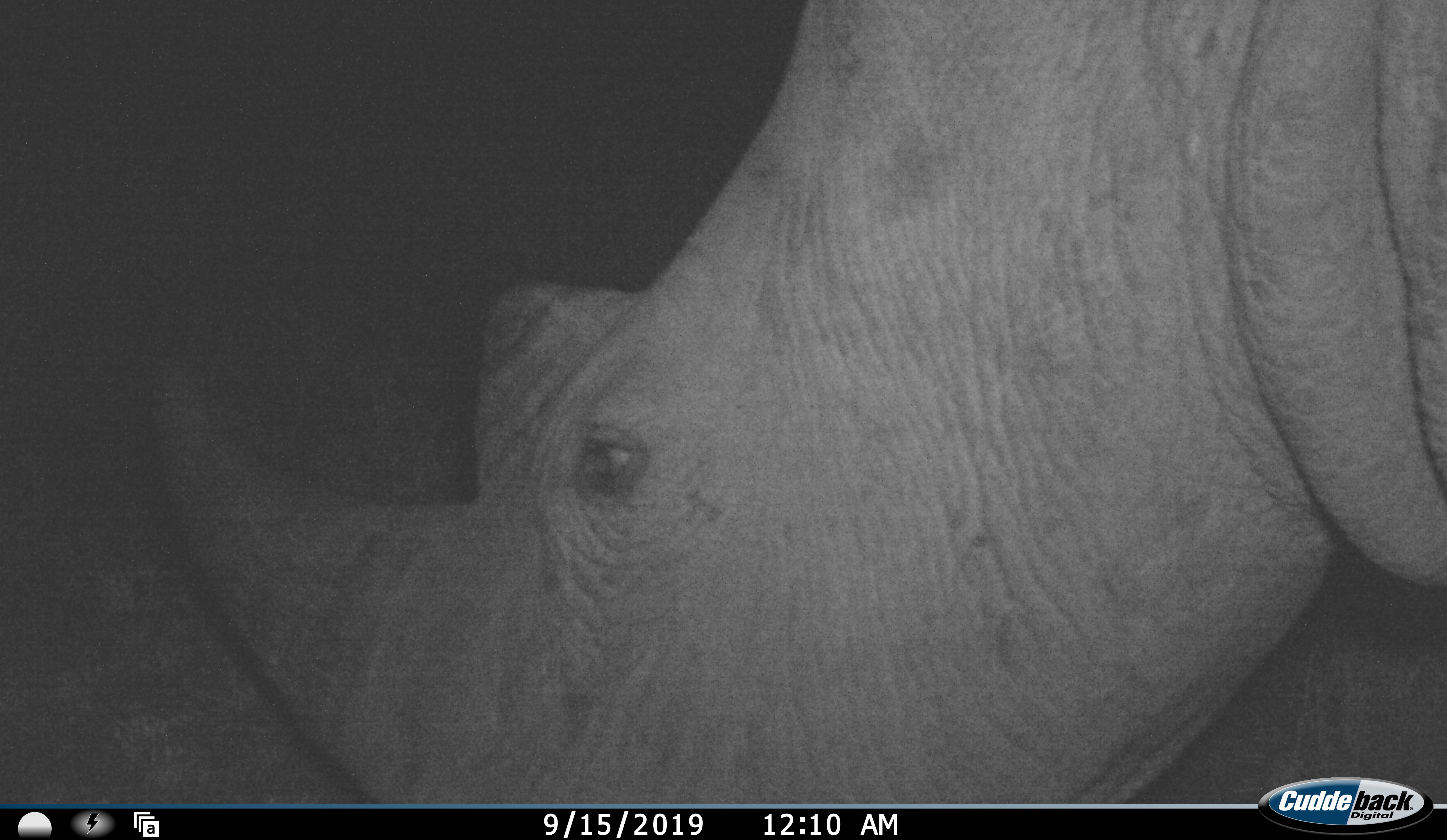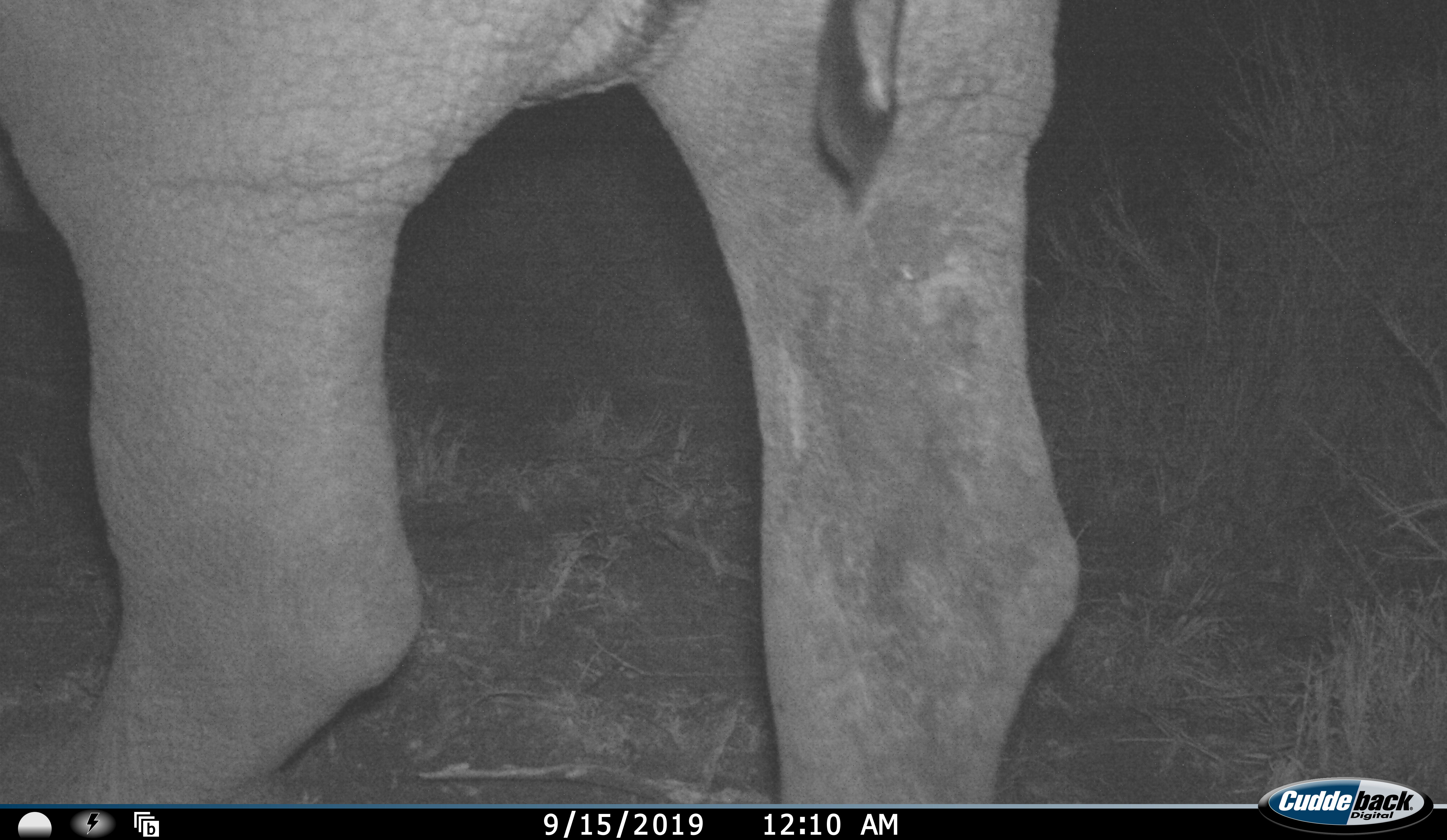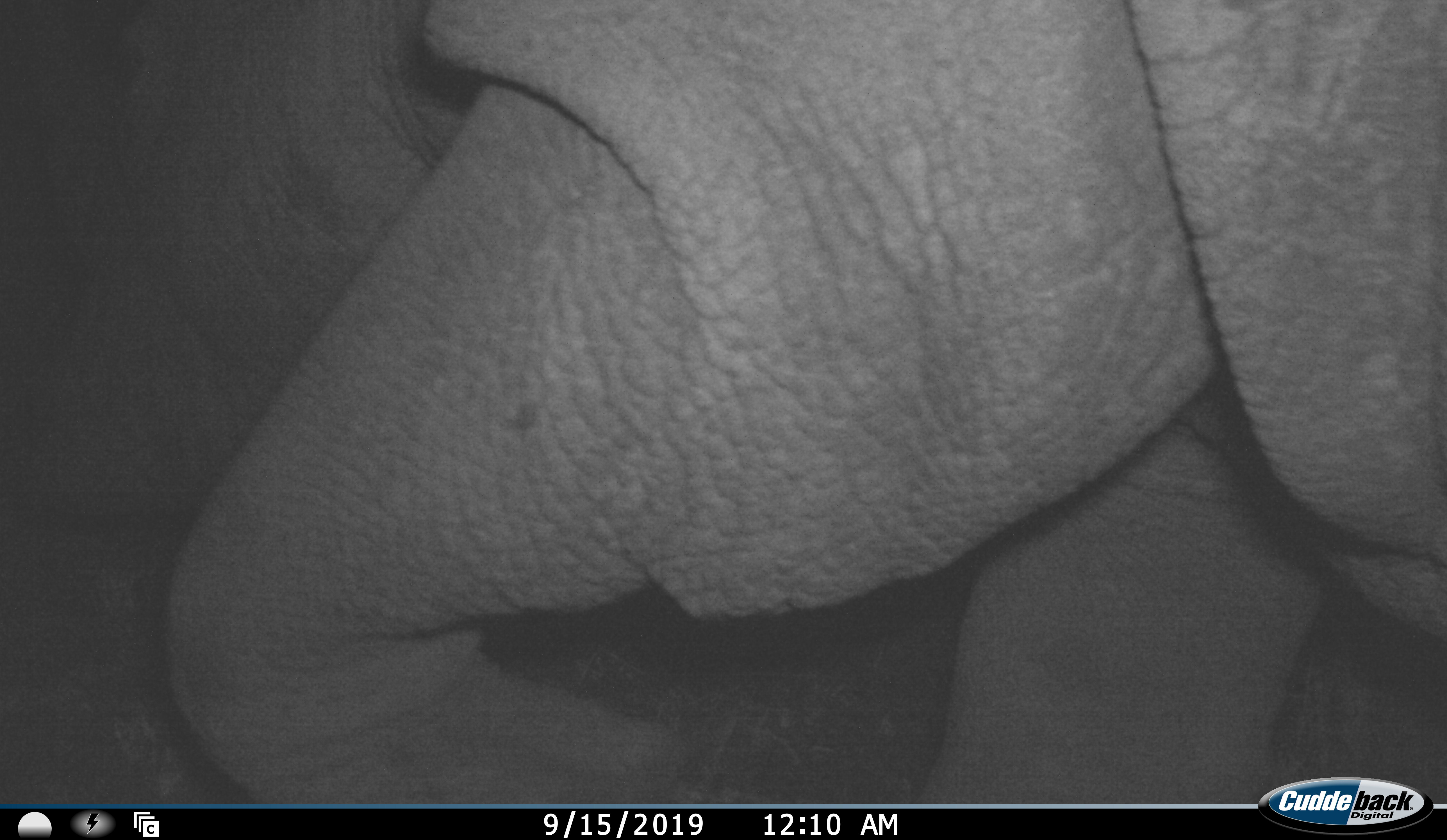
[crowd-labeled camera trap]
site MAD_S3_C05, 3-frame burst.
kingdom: Animalia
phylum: Chordata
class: Mammalia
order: Perissodactyla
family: Rhinocerotidae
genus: Diceros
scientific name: Diceros bicornis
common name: black rhinoceros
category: rhinocerosblack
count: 1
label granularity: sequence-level